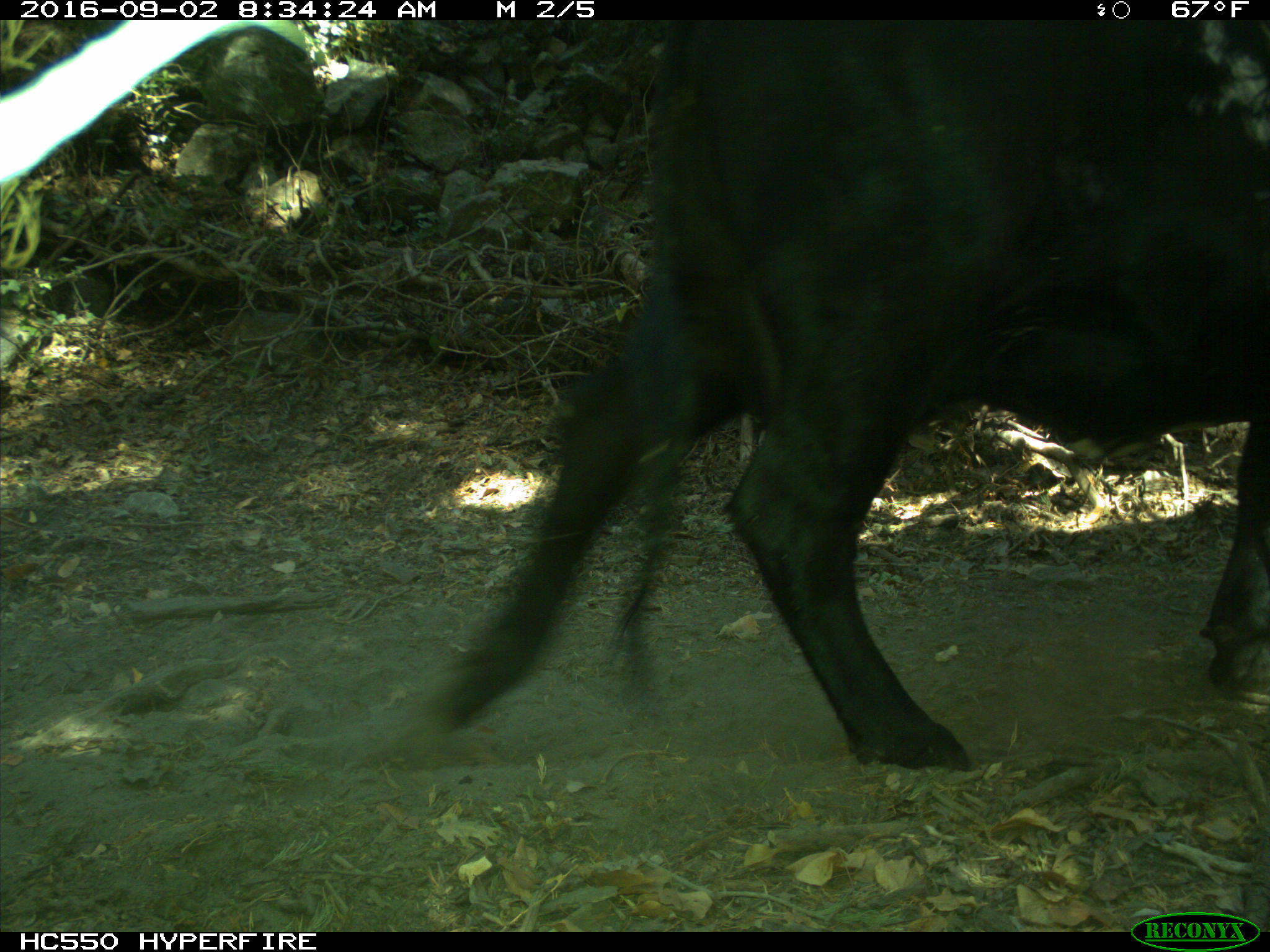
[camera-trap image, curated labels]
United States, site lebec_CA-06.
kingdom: Animalia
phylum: Chordata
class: Mammalia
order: Artiodactyla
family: Bovidae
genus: Bos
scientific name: Bos taurus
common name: domestic cow